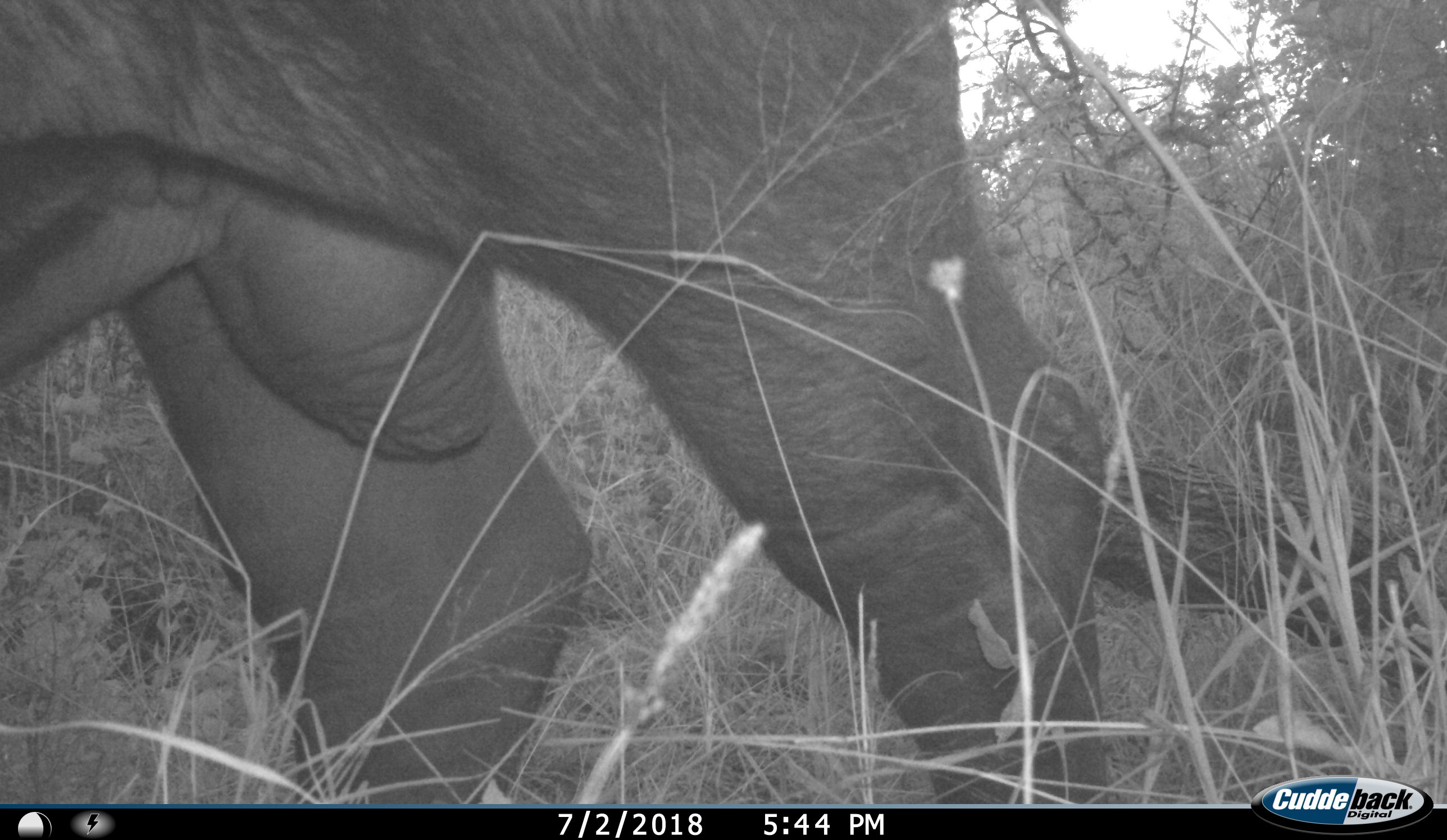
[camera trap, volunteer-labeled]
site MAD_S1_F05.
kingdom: Animalia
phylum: Chordata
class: Mammalia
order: Proboscidea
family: Elephantidae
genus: Loxodonta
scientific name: Loxodonta africana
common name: african bush elephant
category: elephant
Elephant (african bush elephant) (Loxodonta africana), count 1. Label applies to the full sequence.